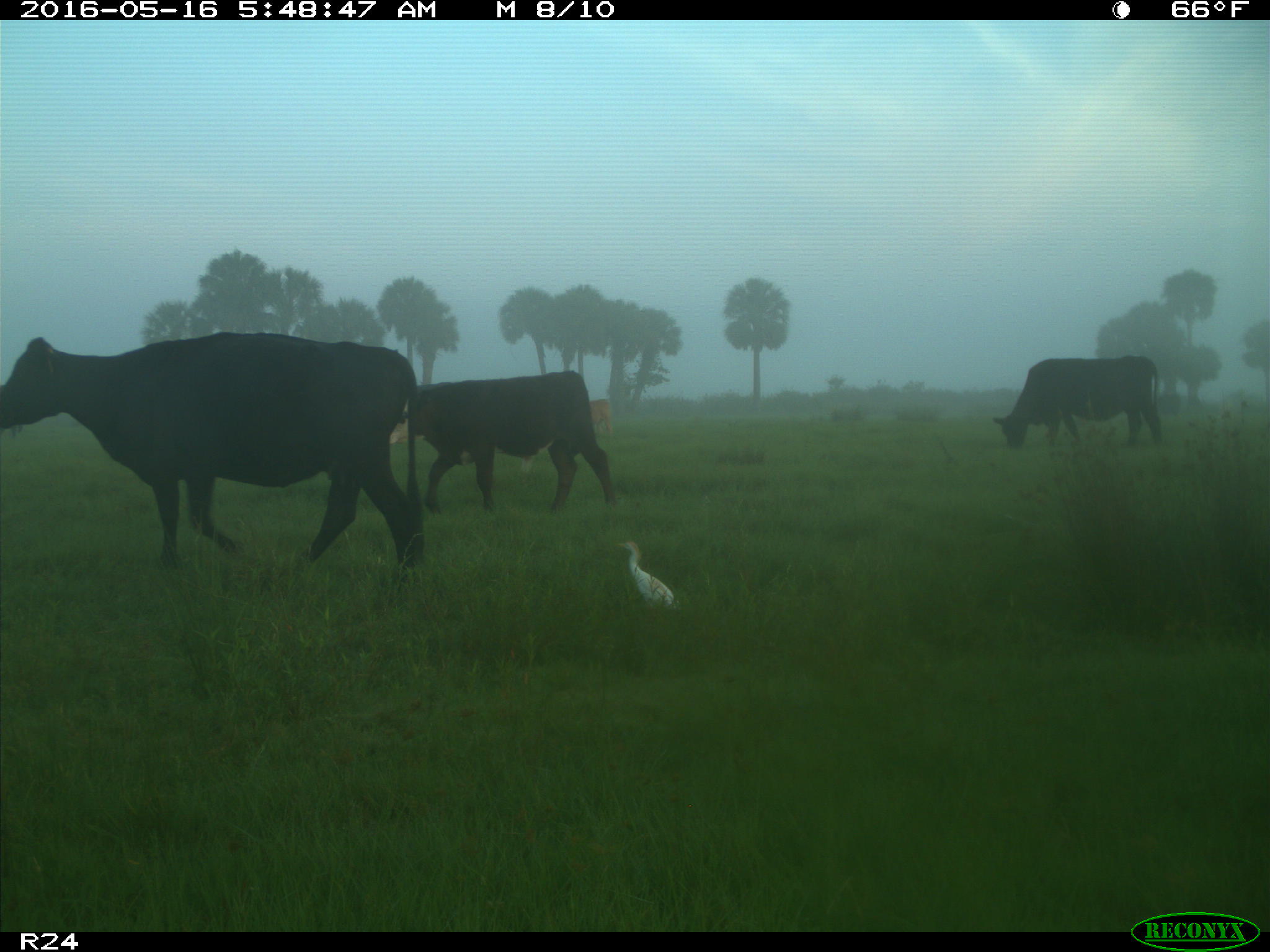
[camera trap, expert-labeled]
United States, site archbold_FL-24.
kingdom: Animalia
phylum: Chordata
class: Mammalia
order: Artiodactyla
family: Bovidae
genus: Bos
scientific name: Bos taurus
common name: domestic cow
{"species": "Bos taurus (domestic cow)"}